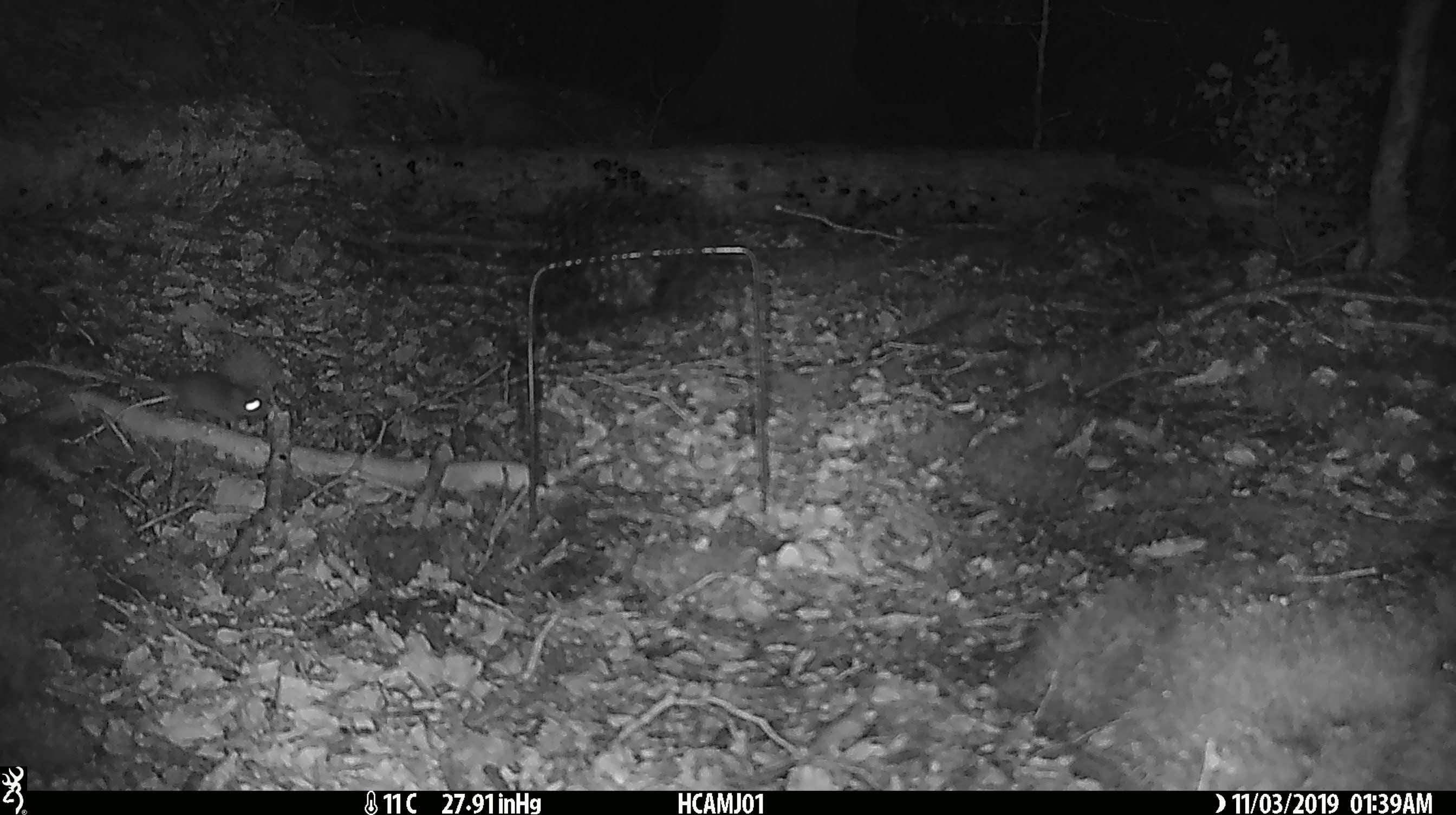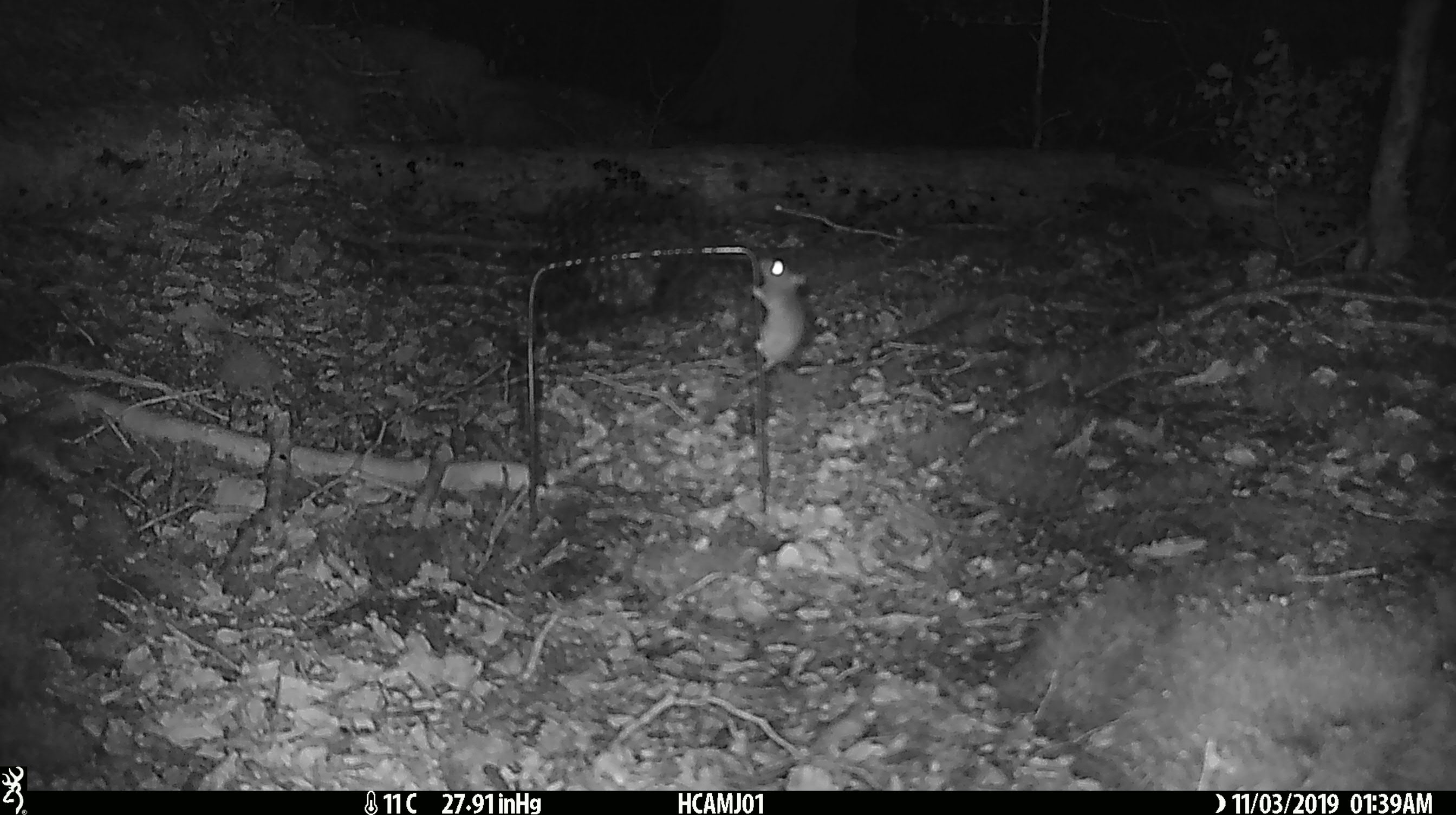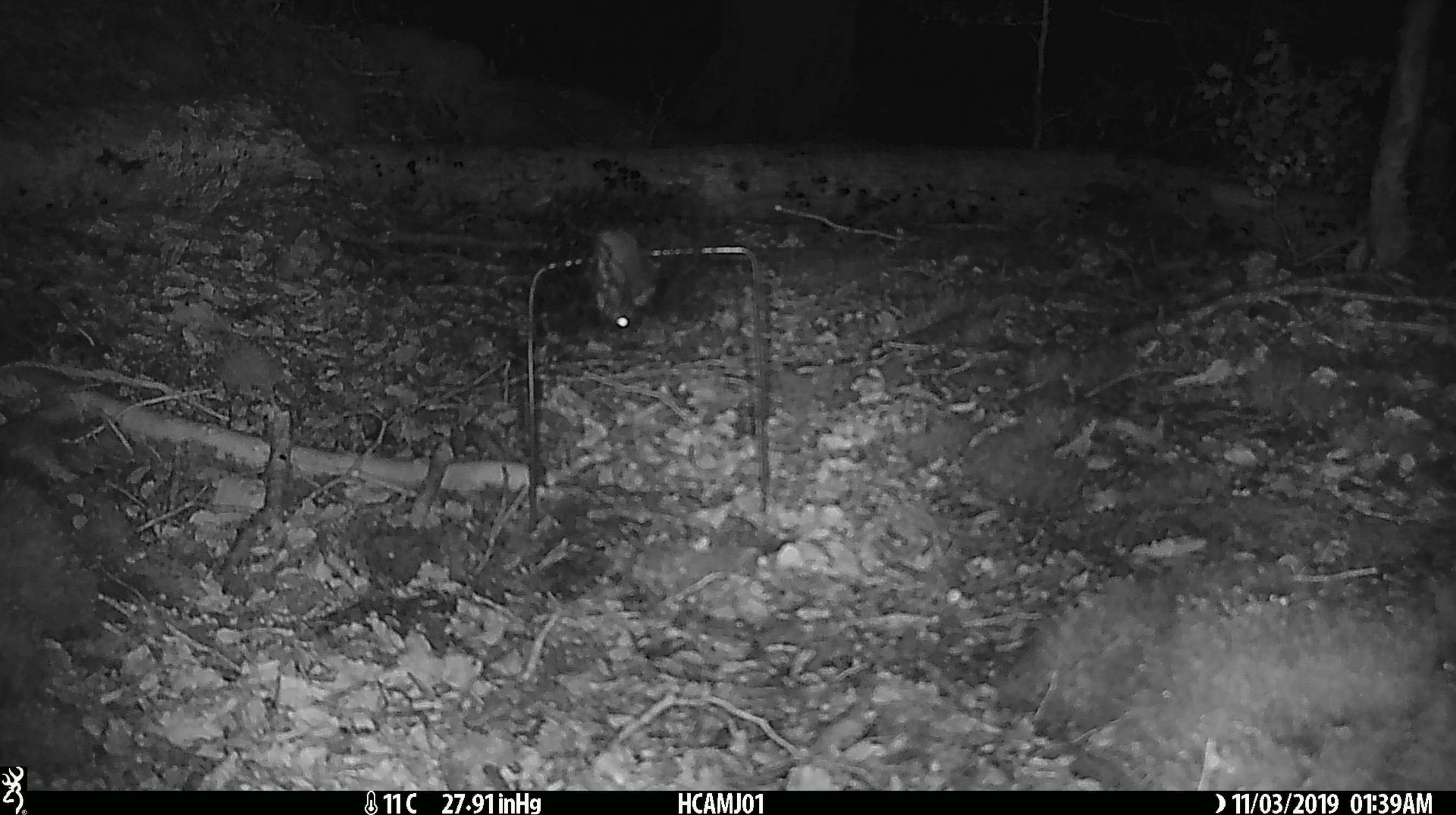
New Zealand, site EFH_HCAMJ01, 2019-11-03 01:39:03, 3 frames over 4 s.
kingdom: Animalia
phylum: Chordata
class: Mammalia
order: Rodentia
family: Muridae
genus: Mus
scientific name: Mus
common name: mouse